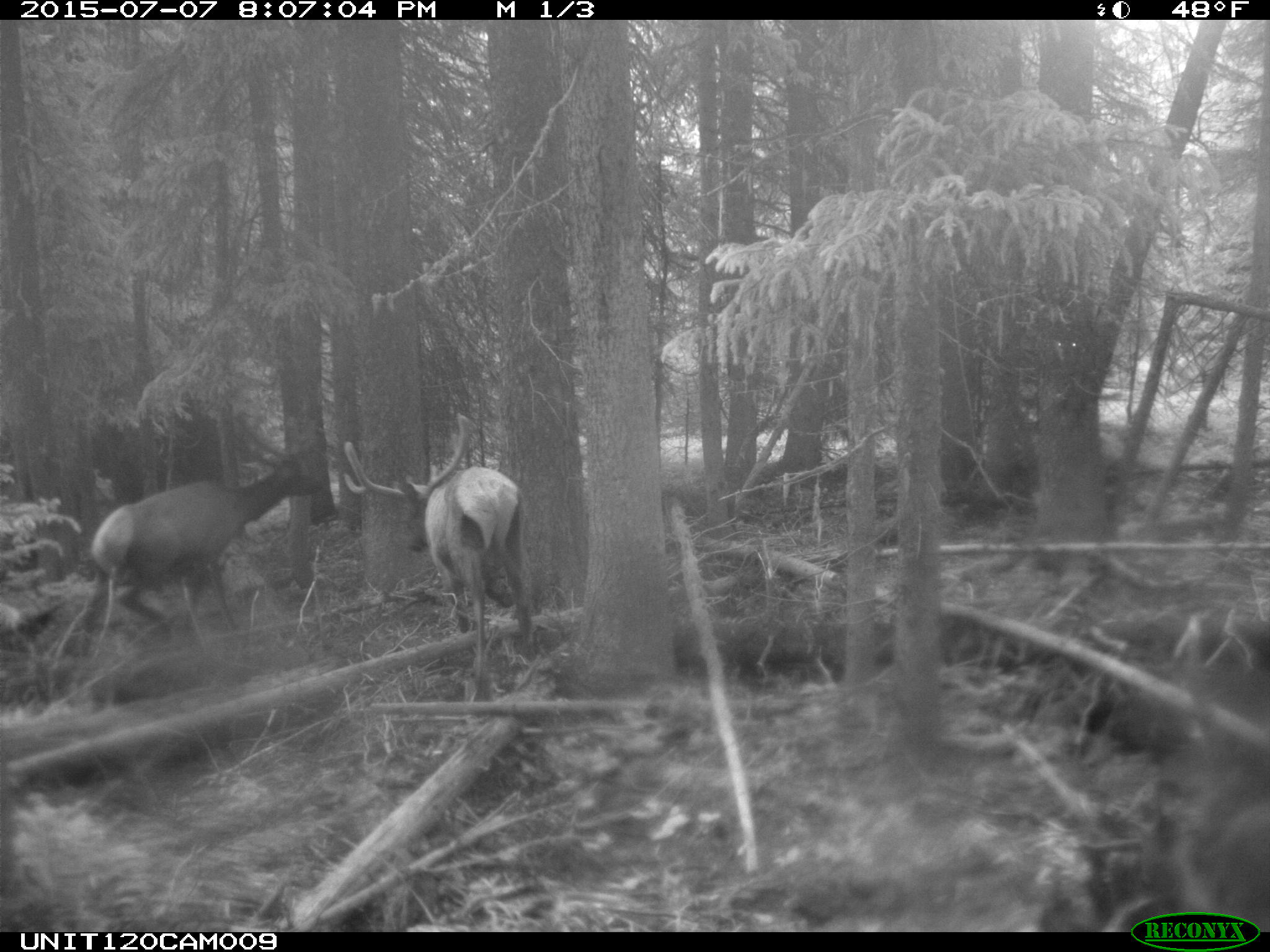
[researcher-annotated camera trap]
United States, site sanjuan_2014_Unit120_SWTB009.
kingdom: Animalia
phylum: Chordata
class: Mammalia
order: Artiodactyla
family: Cervidae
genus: Cervus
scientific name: Cervus elaphus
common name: red deer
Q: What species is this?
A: Cervus elaphus (red deer).